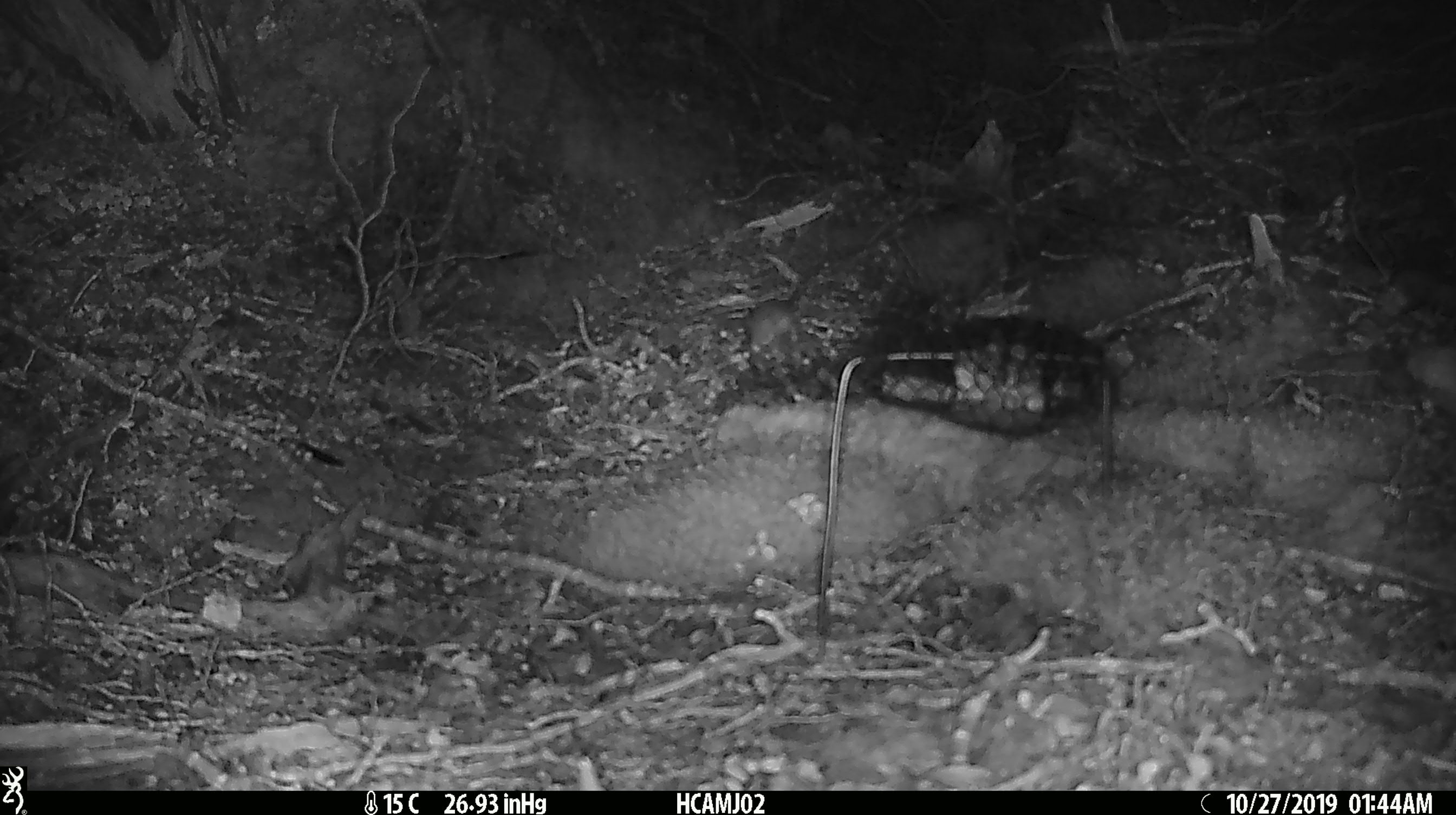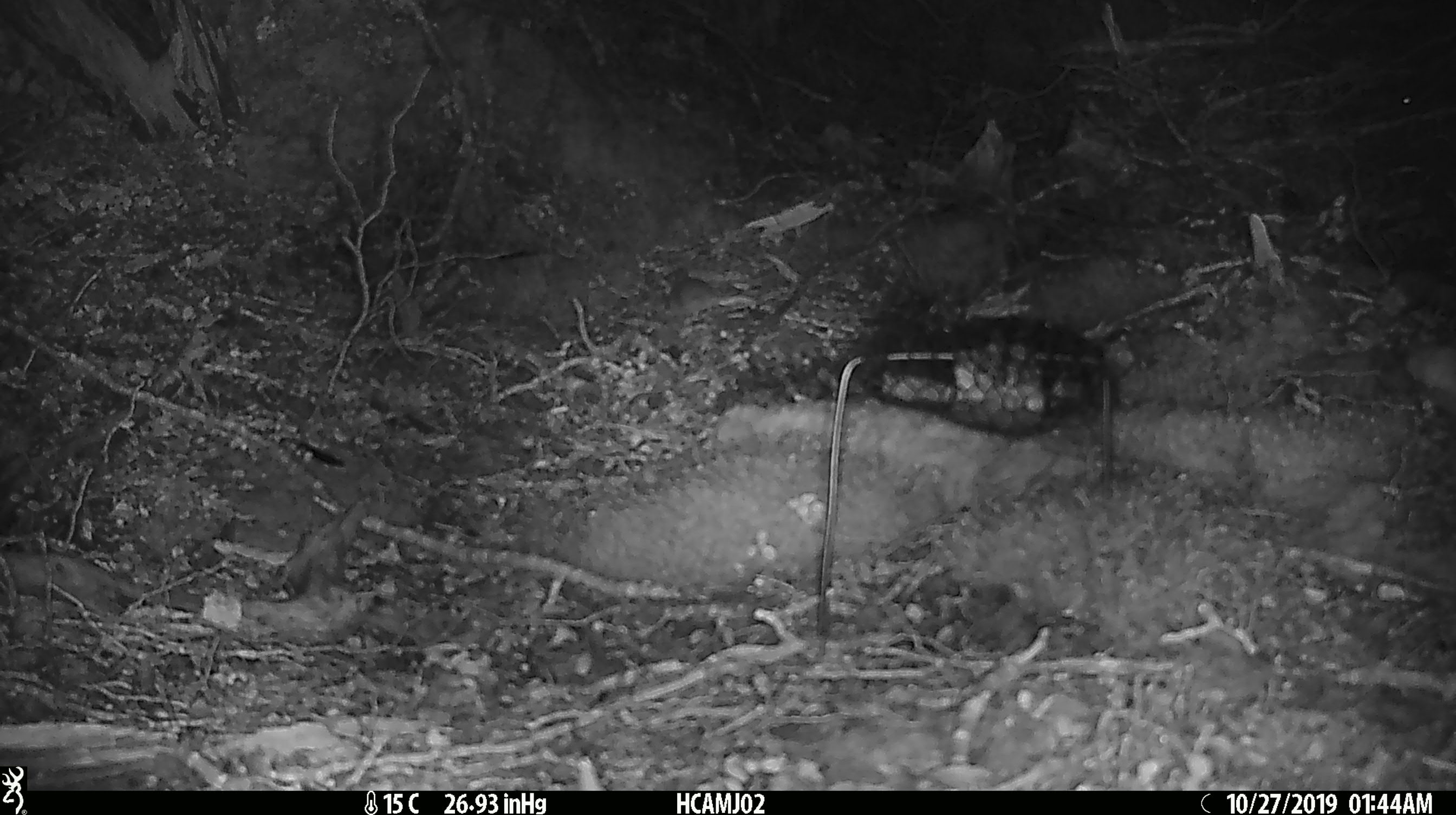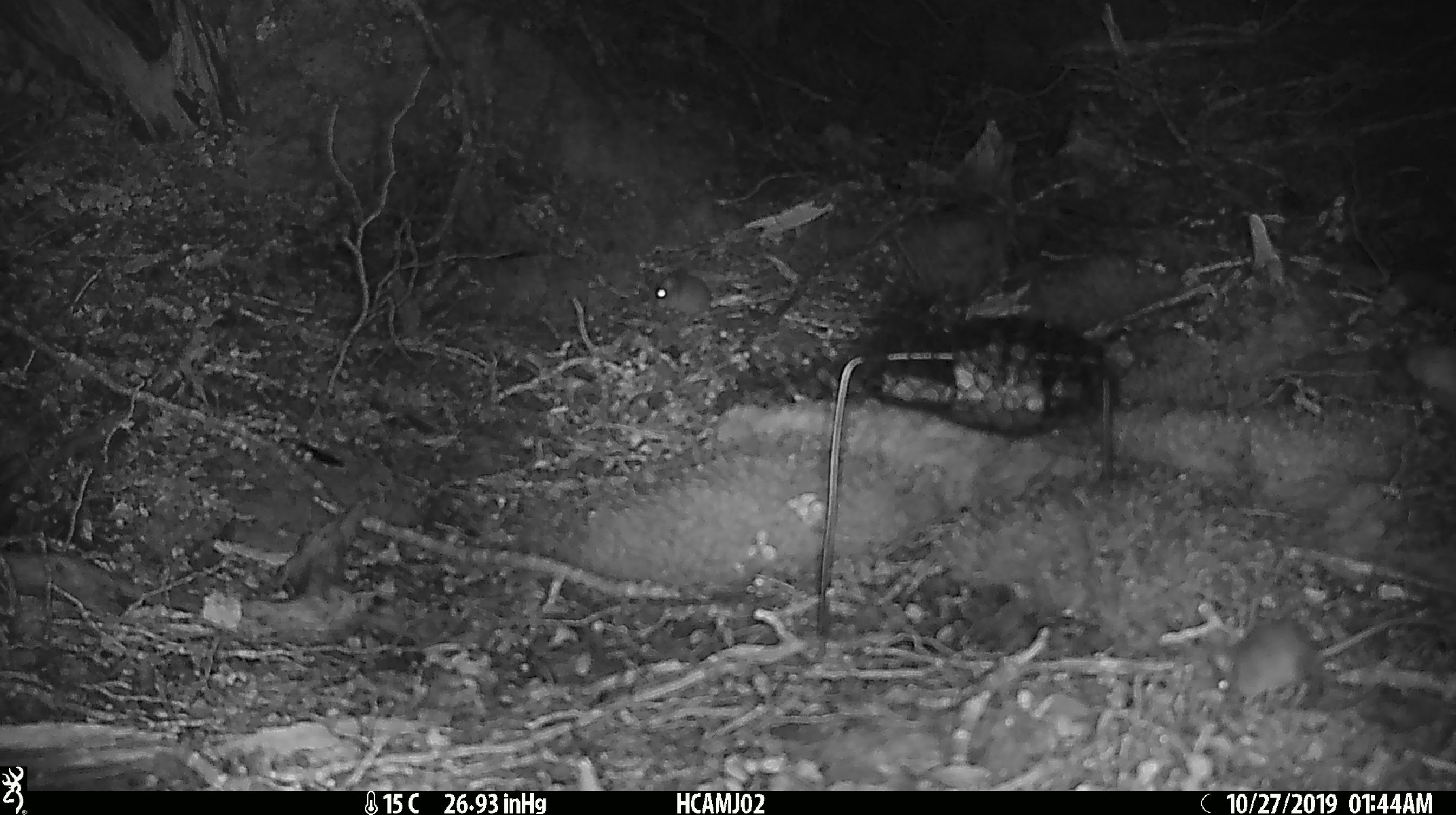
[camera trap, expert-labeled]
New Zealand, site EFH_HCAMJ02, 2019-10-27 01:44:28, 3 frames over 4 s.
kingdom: Animalia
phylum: Chordata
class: Mammalia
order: Rodentia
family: Muridae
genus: Mus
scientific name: Mus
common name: mouse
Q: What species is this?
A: Mouse (Mus).